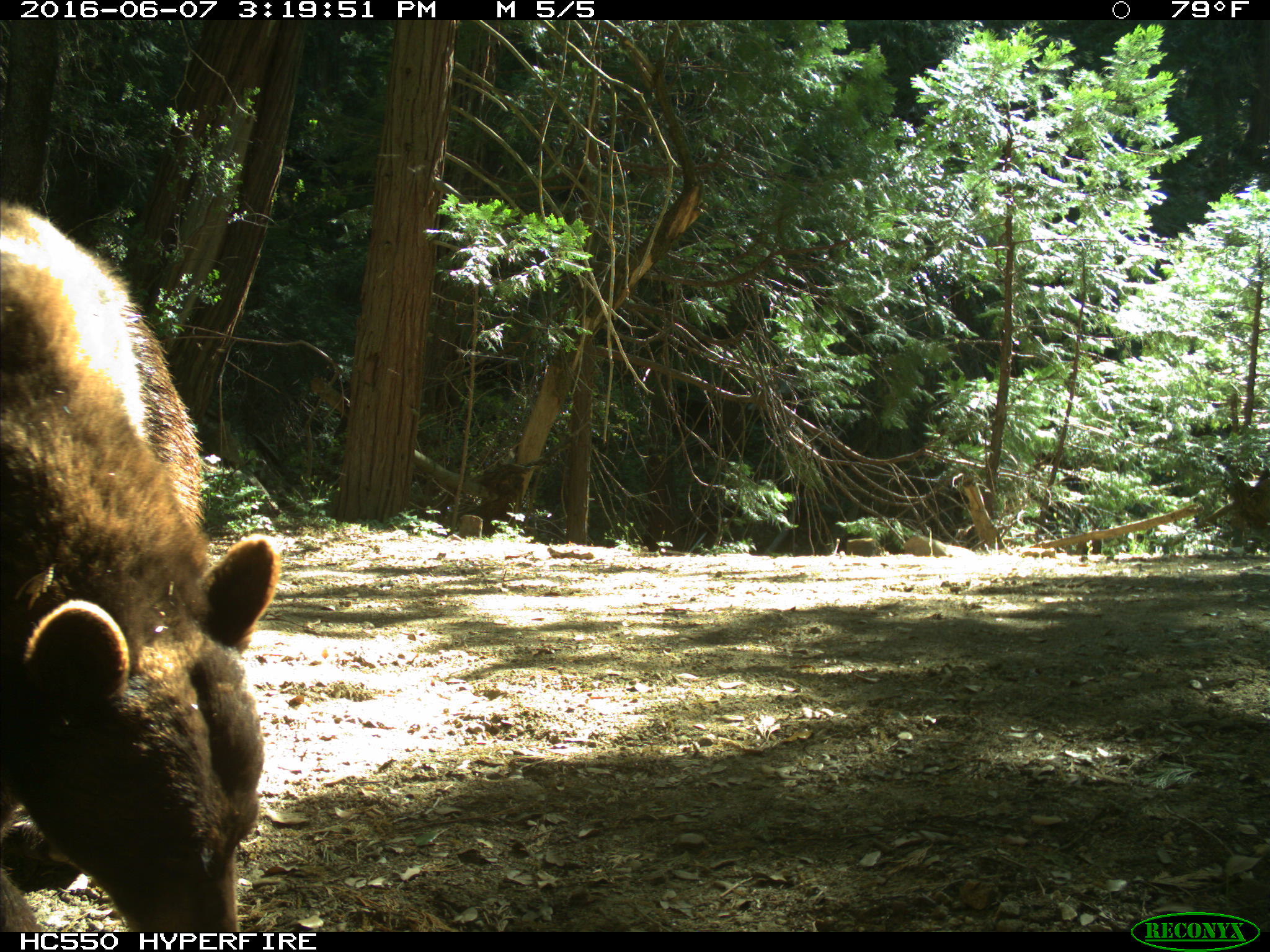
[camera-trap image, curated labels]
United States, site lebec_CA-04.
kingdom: Animalia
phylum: Chordata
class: Mammalia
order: Carnivora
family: Ursidae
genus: Ursus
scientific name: Ursus americanus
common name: american black bear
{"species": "Ursus americanus (american black bear)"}